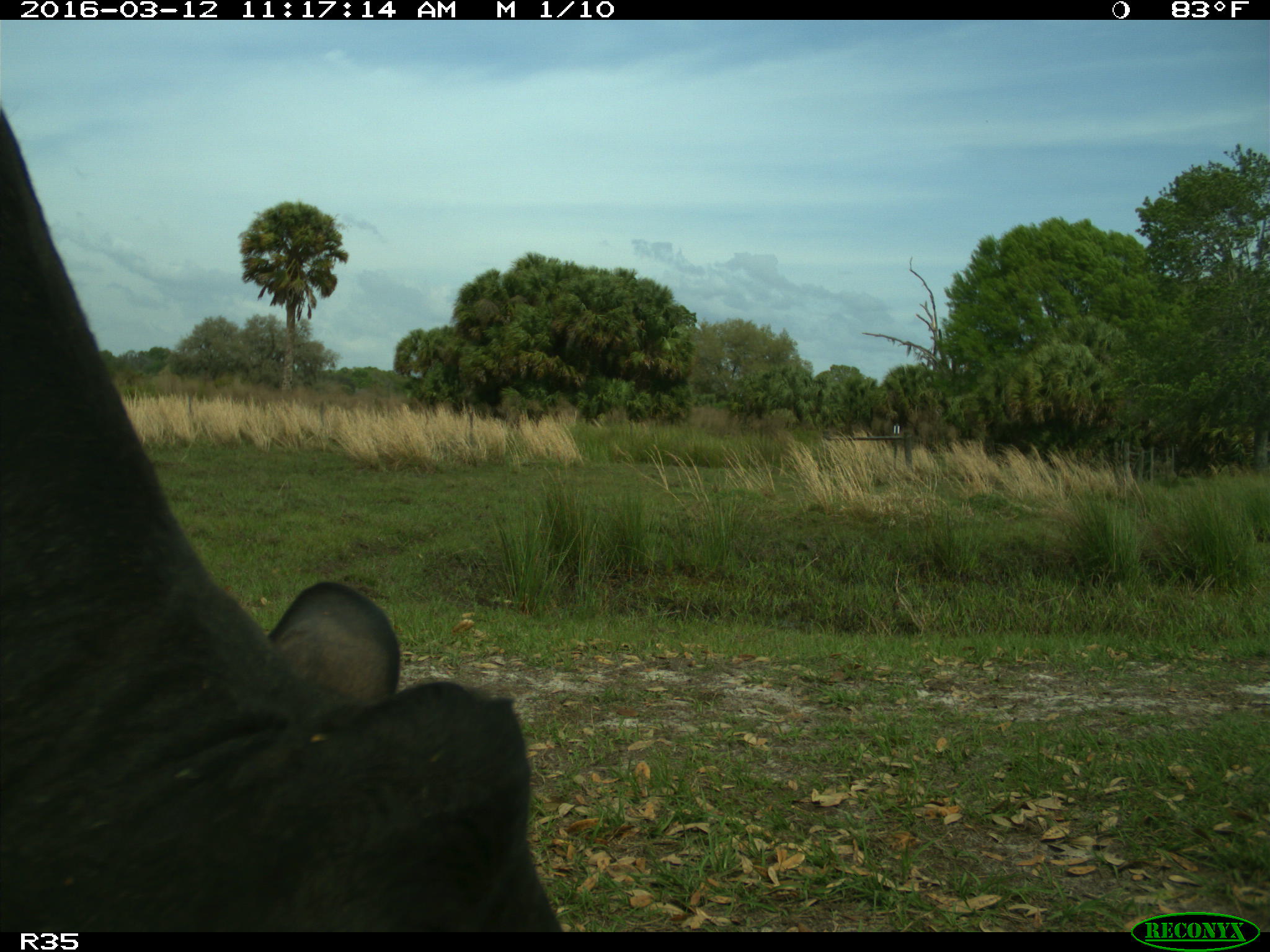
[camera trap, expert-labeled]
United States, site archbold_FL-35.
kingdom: Animalia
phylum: Chordata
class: Mammalia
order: Artiodactyla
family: Bovidae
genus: Bos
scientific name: Bos taurus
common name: domestic cow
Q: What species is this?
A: Bos taurus (domestic cow).